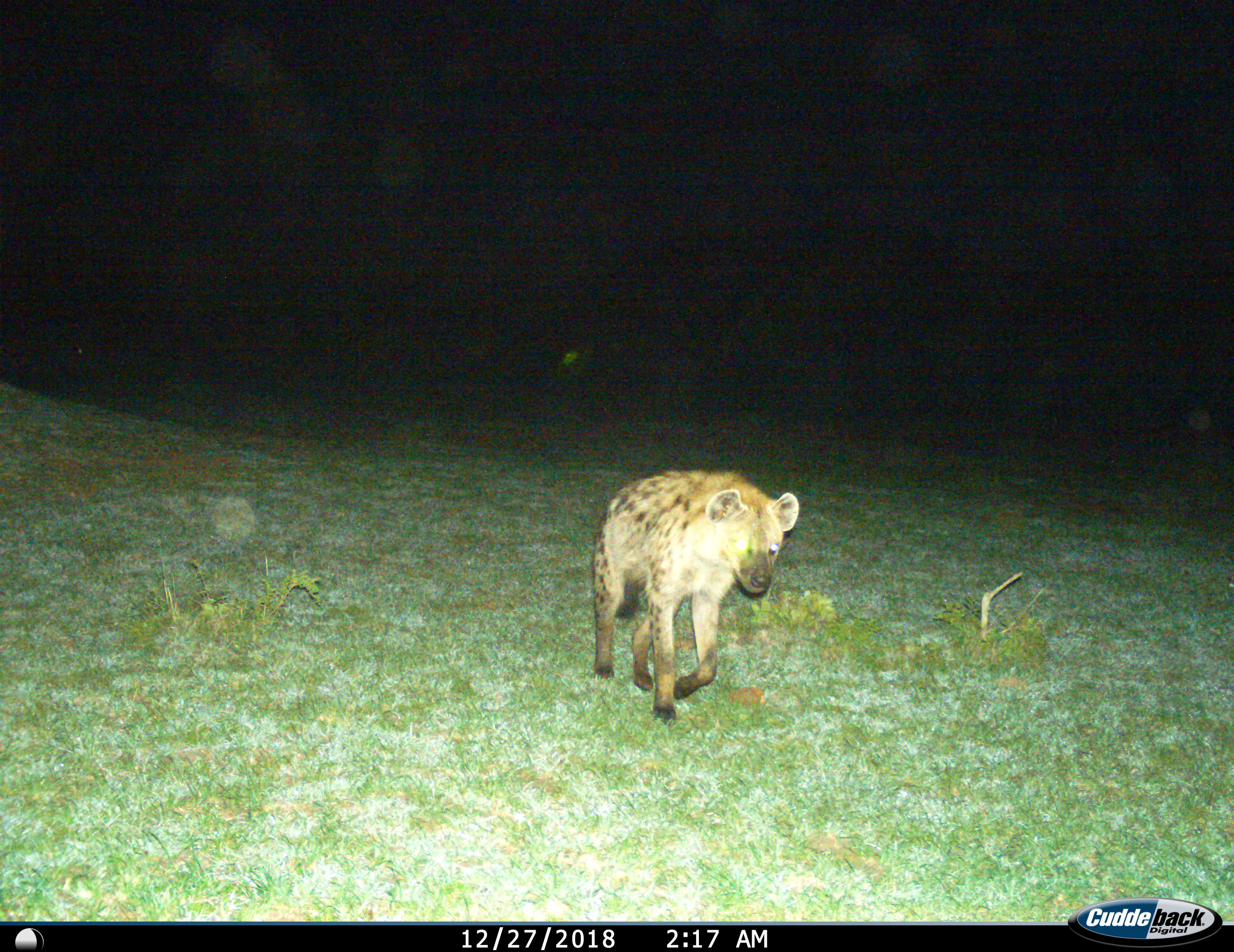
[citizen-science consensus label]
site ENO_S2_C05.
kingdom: Animalia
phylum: Chordata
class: Mammalia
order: Carnivora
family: Hyaenidae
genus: Crocuta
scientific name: Crocuta crocuta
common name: spotted hyena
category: hyenaspotted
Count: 1.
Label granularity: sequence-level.